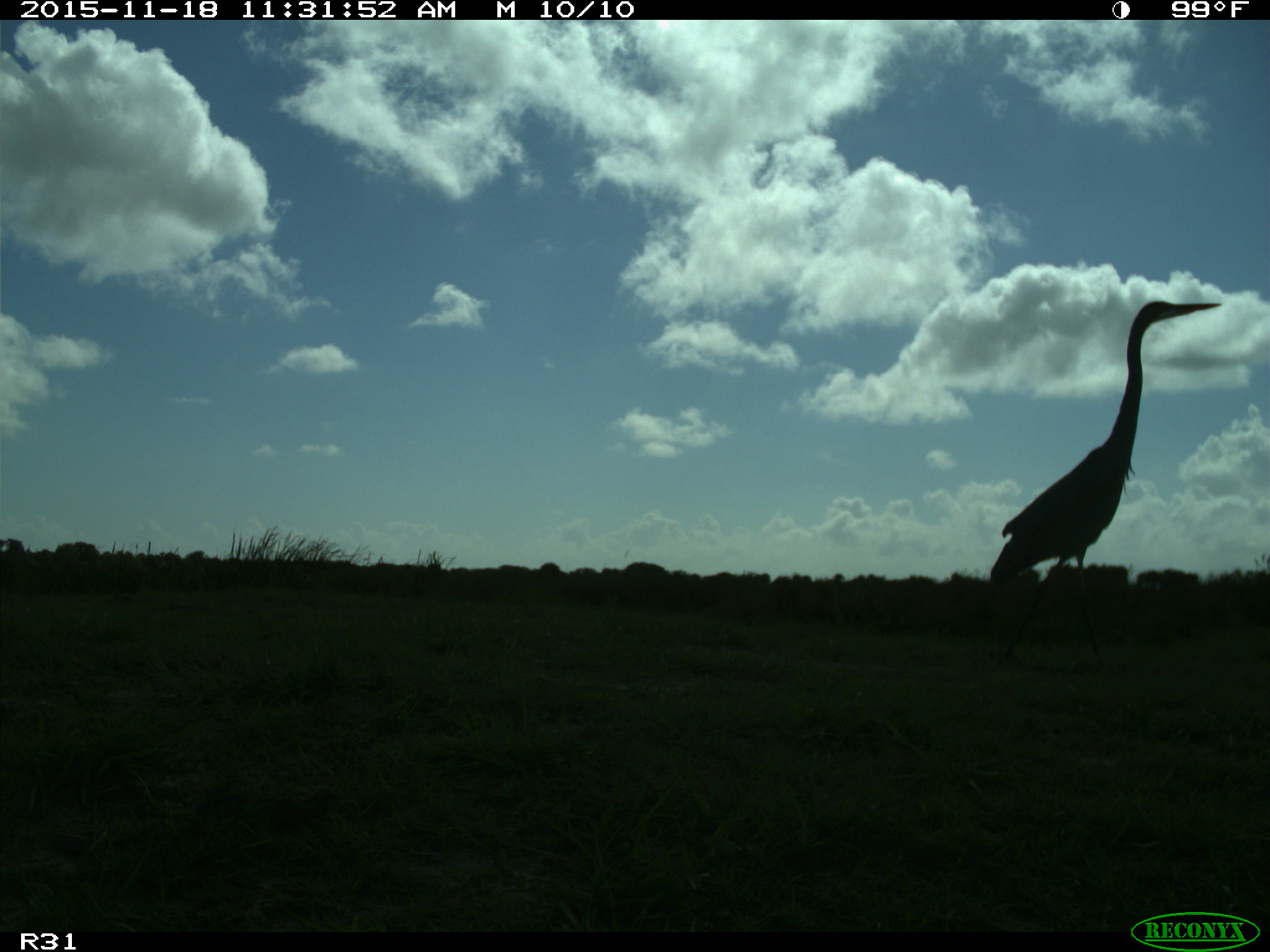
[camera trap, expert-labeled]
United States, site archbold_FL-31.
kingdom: Animalia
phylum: Chordata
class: Aves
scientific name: Aves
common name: birds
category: unidentified bird